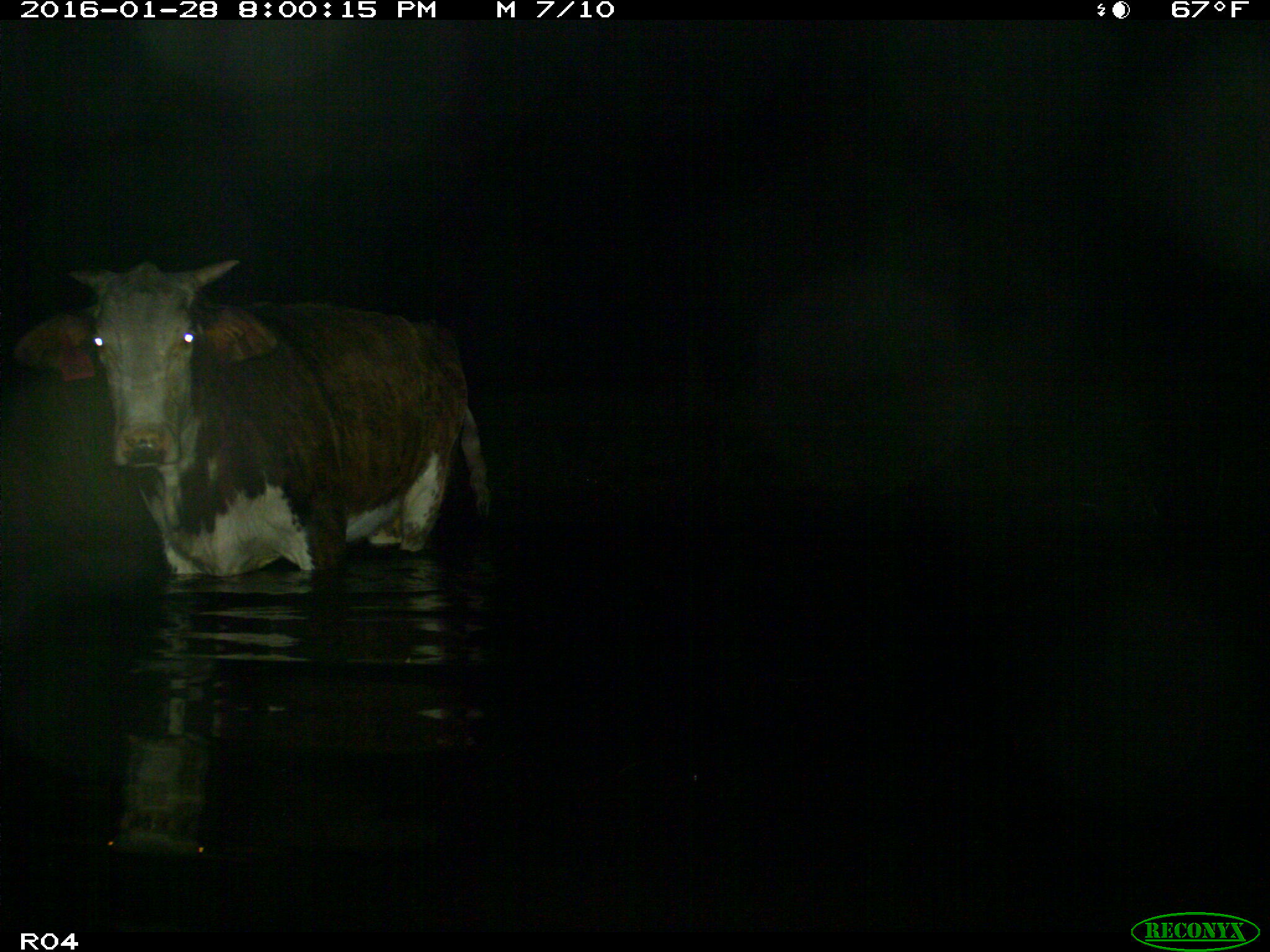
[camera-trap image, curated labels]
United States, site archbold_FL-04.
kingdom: Animalia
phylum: Chordata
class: Mammalia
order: Artiodactyla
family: Bovidae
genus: Bos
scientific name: Bos taurus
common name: domestic cow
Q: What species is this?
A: Bos taurus (domestic cow).